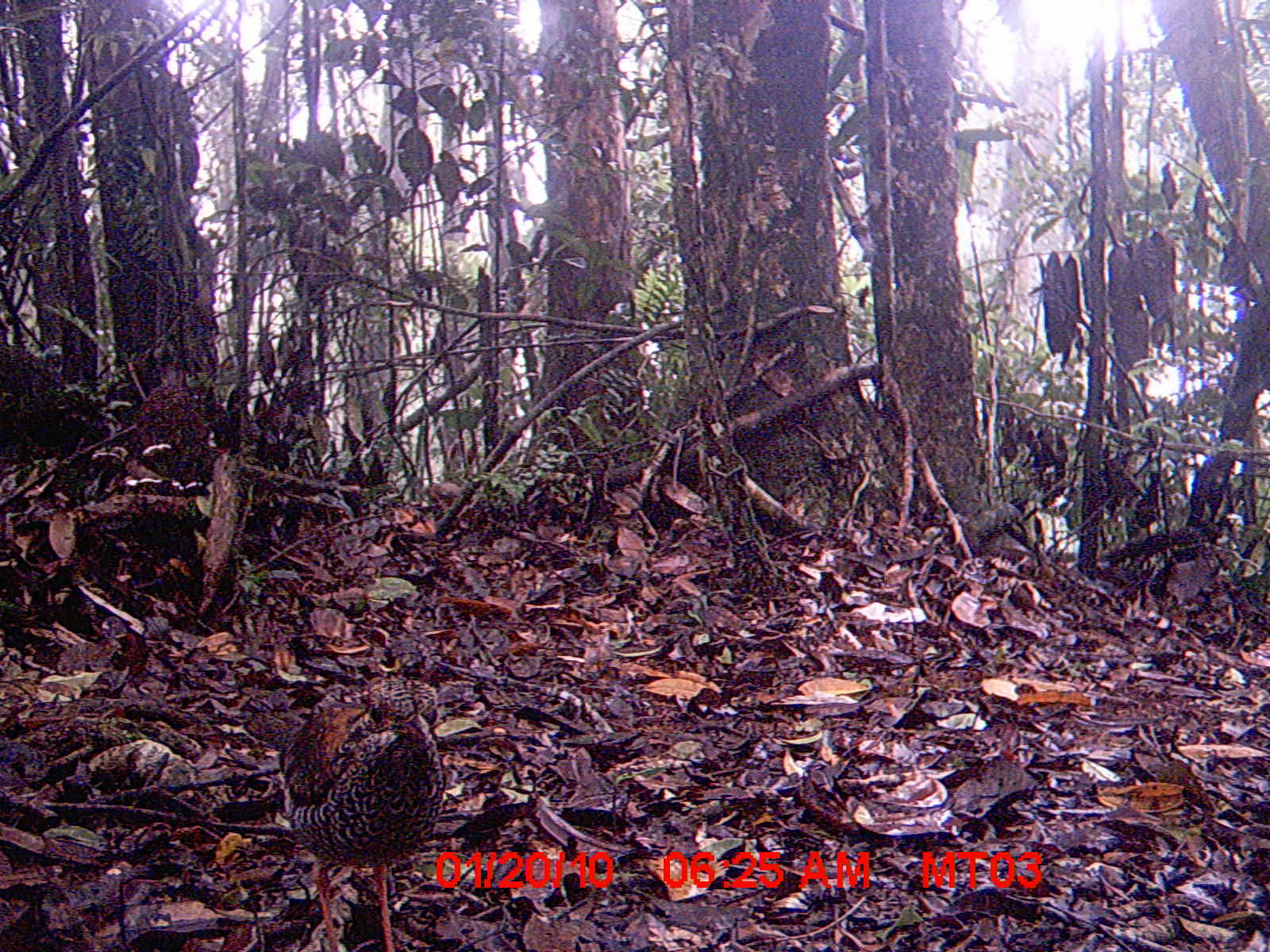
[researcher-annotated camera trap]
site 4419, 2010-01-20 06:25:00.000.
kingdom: Animalia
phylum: Chordata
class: Aves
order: Coraciiformes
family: Brachypteraciidae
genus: Brachypteracias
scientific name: Brachypteracias squamiger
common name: scaly ground roller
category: geobiastes squamiger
Geobiastes squamiger (scaly ground roller) (Brachypteracias squamiger), count 1.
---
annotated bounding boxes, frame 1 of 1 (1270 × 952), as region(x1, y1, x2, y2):
geobiastes squamiger: region(279, 679, 443, 952)